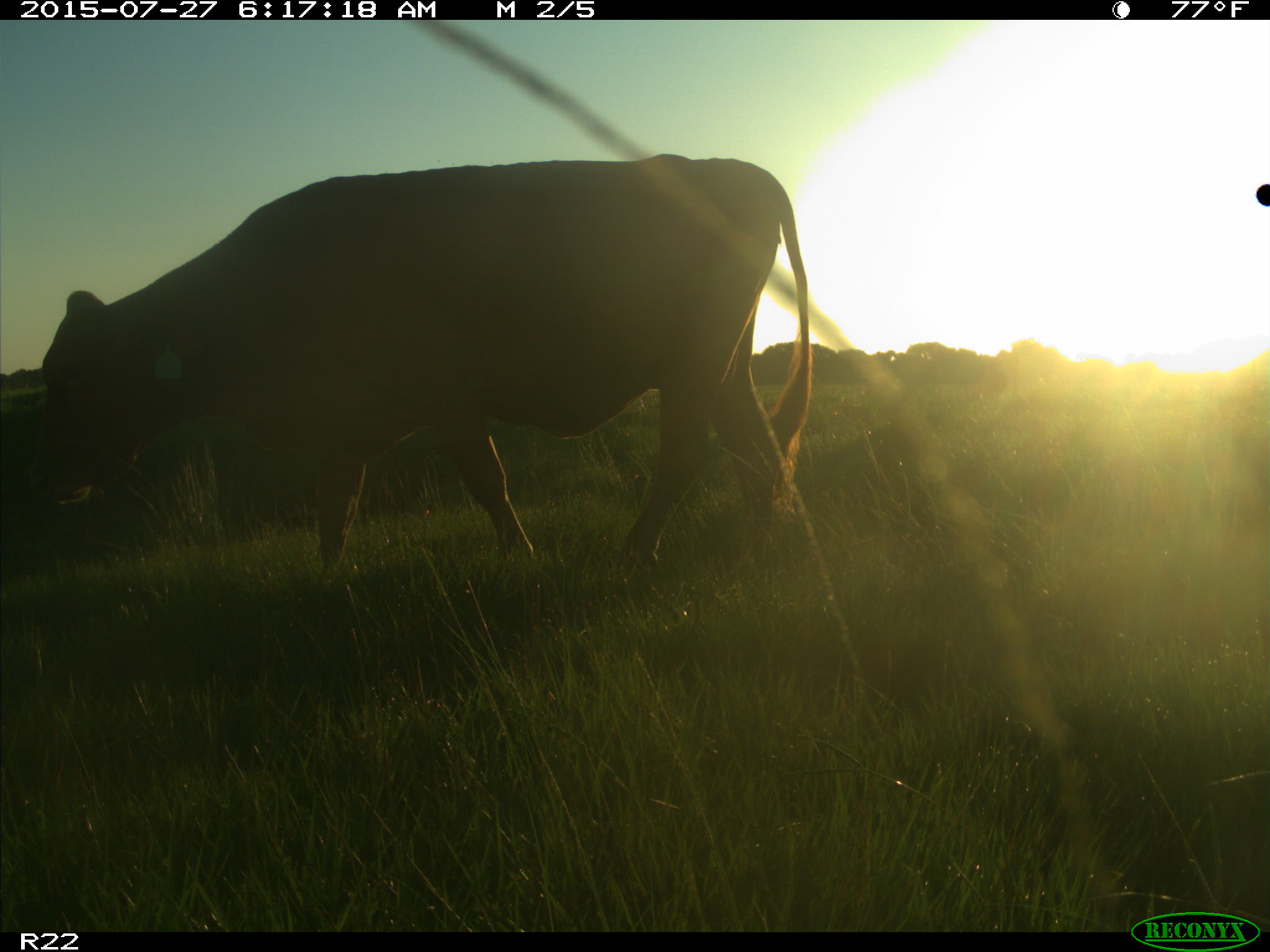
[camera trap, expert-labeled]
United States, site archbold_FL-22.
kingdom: Animalia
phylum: Chordata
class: Mammalia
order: Artiodactyla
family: Bovidae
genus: Bos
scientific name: Bos taurus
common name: domestic cow